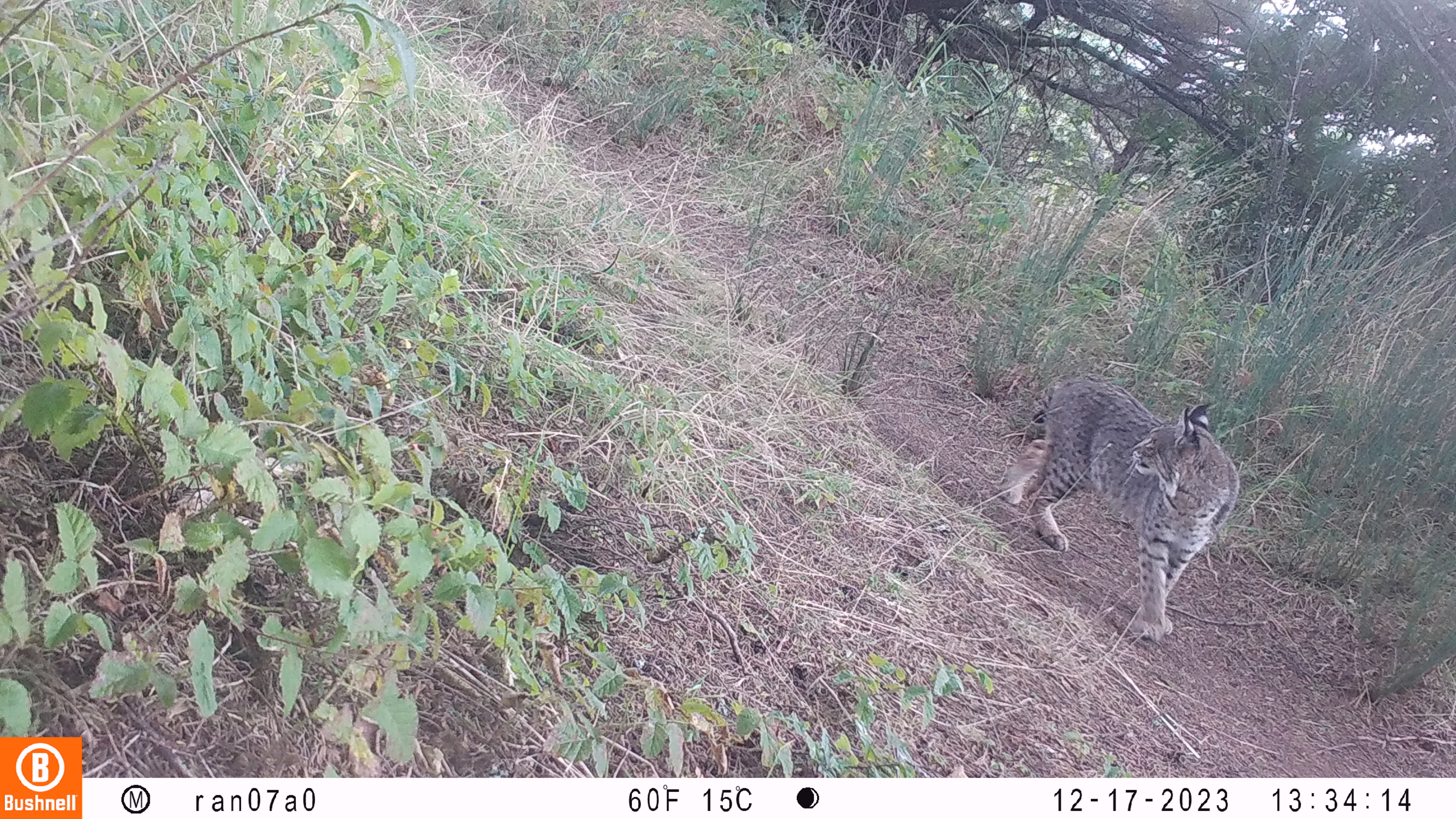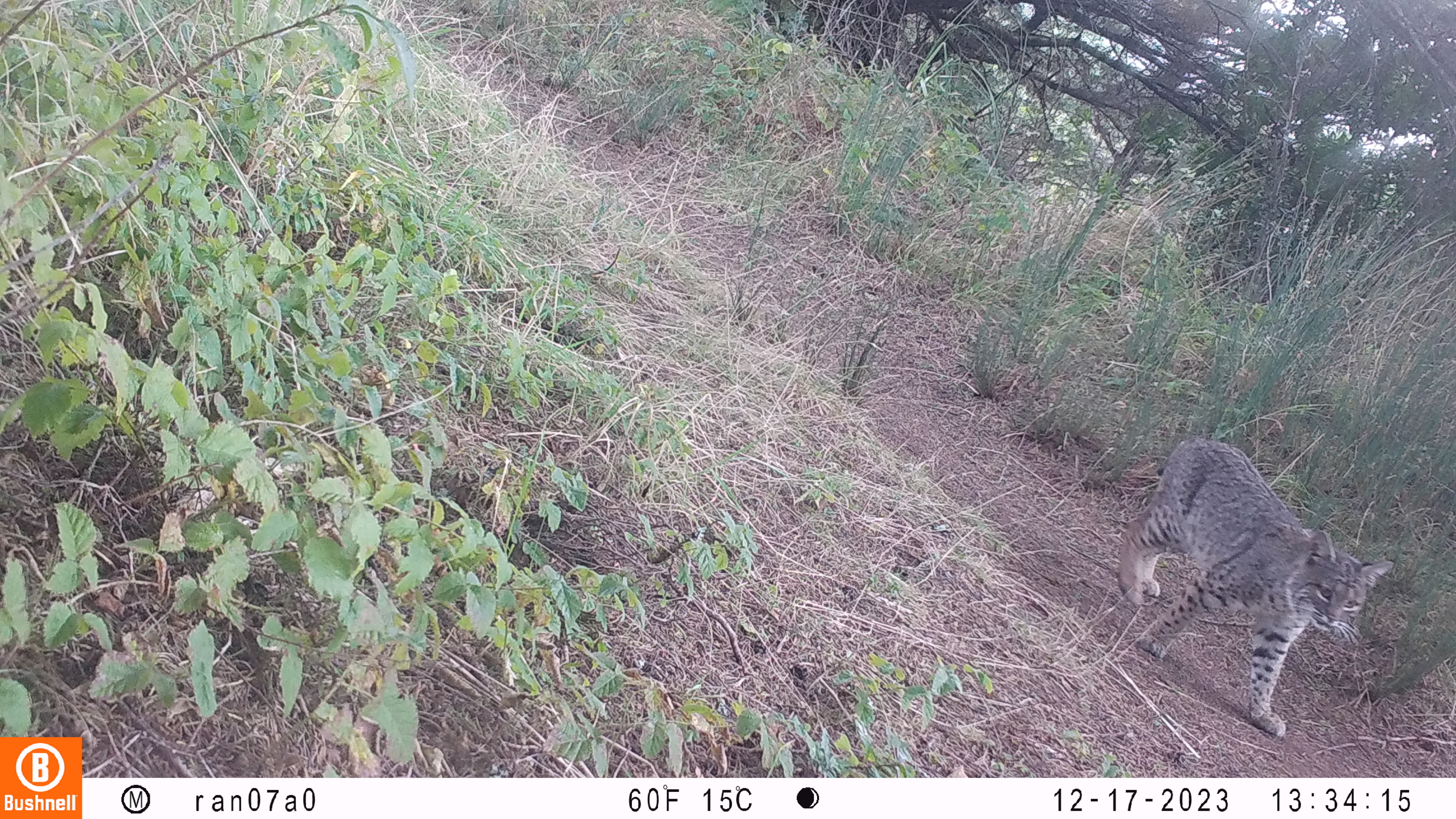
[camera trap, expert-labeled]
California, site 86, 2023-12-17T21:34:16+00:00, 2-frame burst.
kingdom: Animalia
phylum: Chordata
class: Mammalia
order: Carnivora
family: Felidae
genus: Lynx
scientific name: Lynx rufus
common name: bobcat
Bobcat (Lynx rufus).